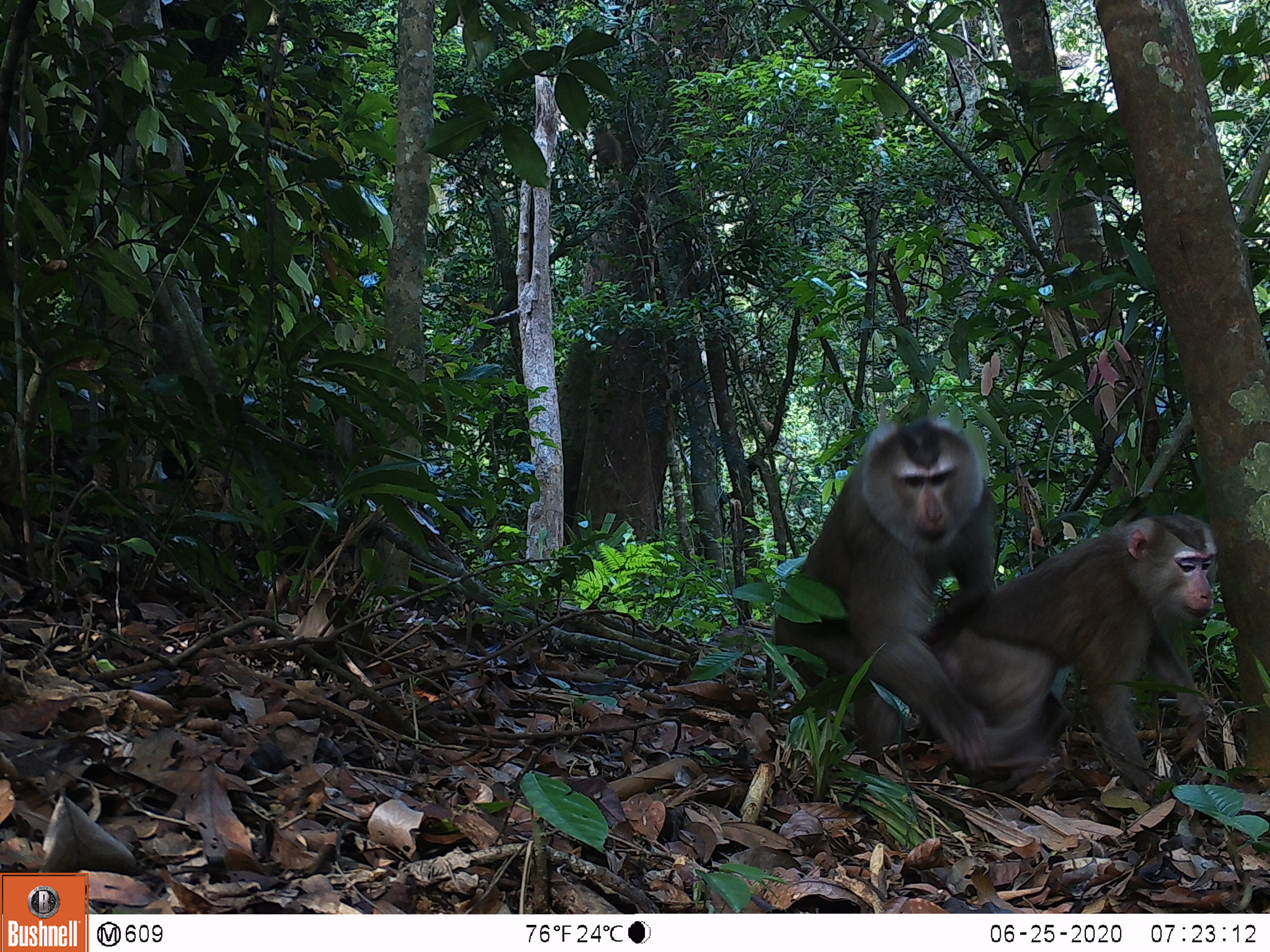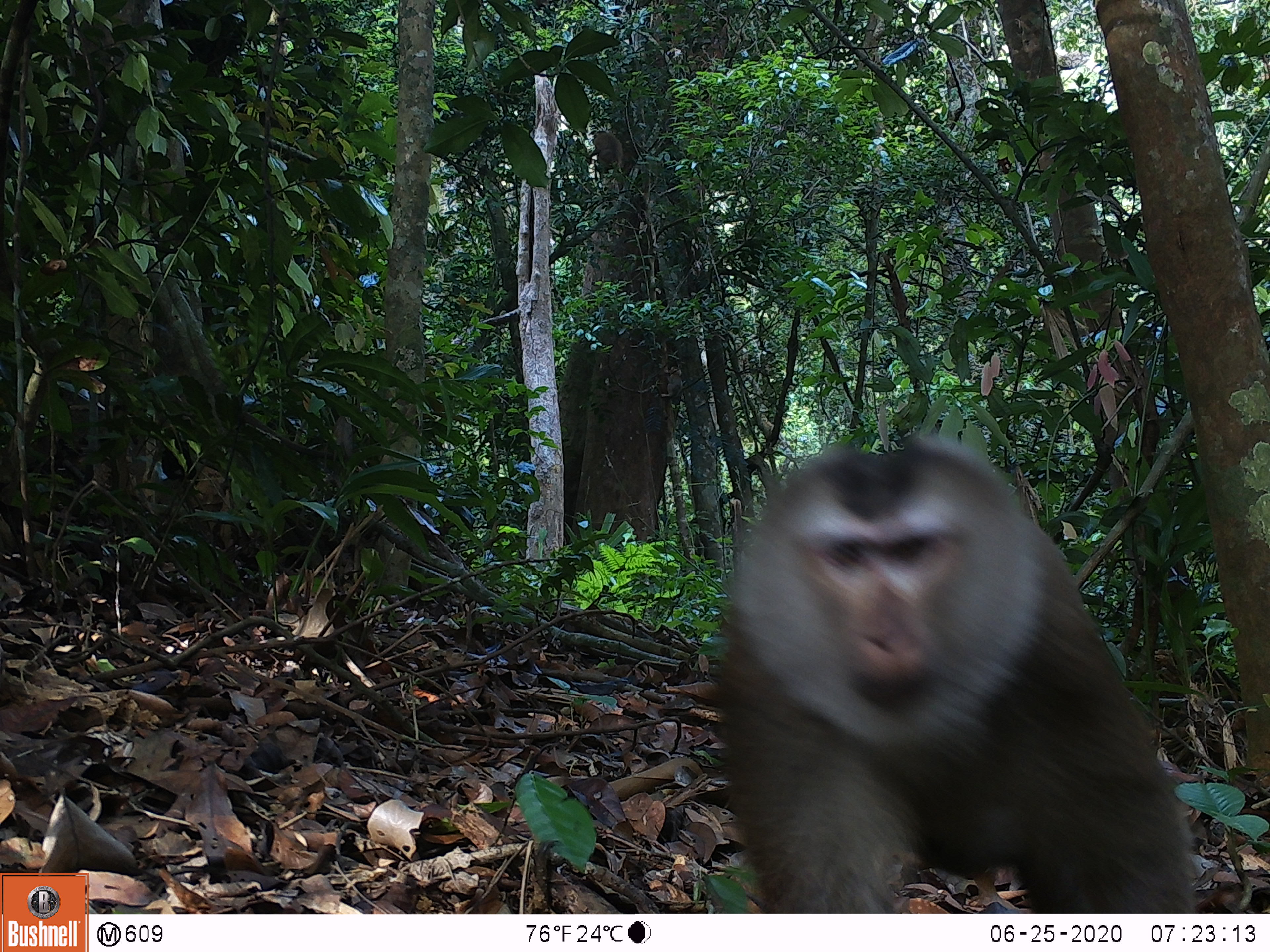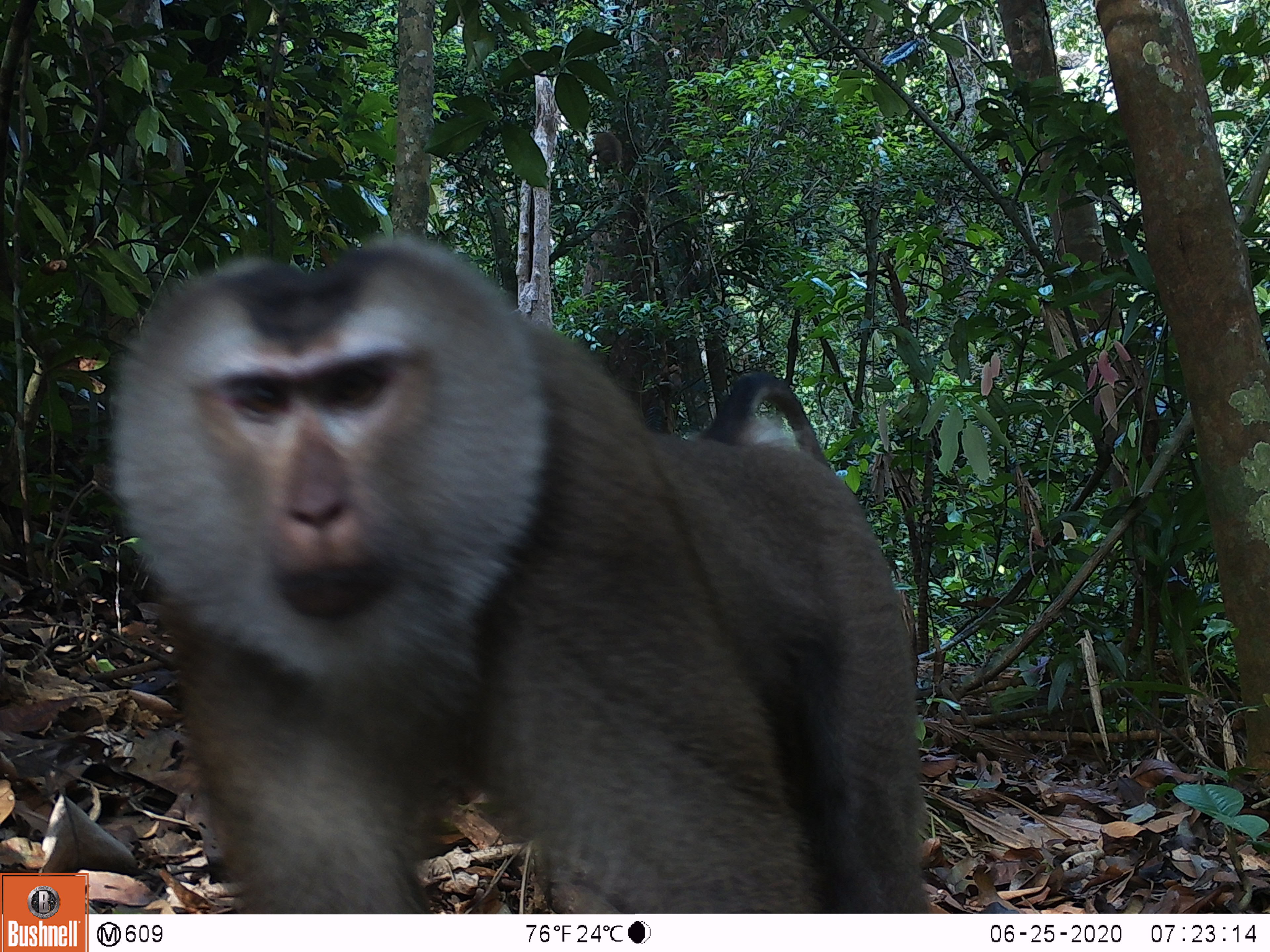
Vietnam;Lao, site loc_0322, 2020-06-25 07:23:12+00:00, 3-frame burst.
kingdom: Animalia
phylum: Chordata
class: Mammalia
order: Primates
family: Cercopithecidae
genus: Macaca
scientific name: Macaca nemestrina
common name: pig-tailed macaque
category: pig tailed macaque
Pig tailed macaque (pig-tailed macaque) (Macaca nemestrina). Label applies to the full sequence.